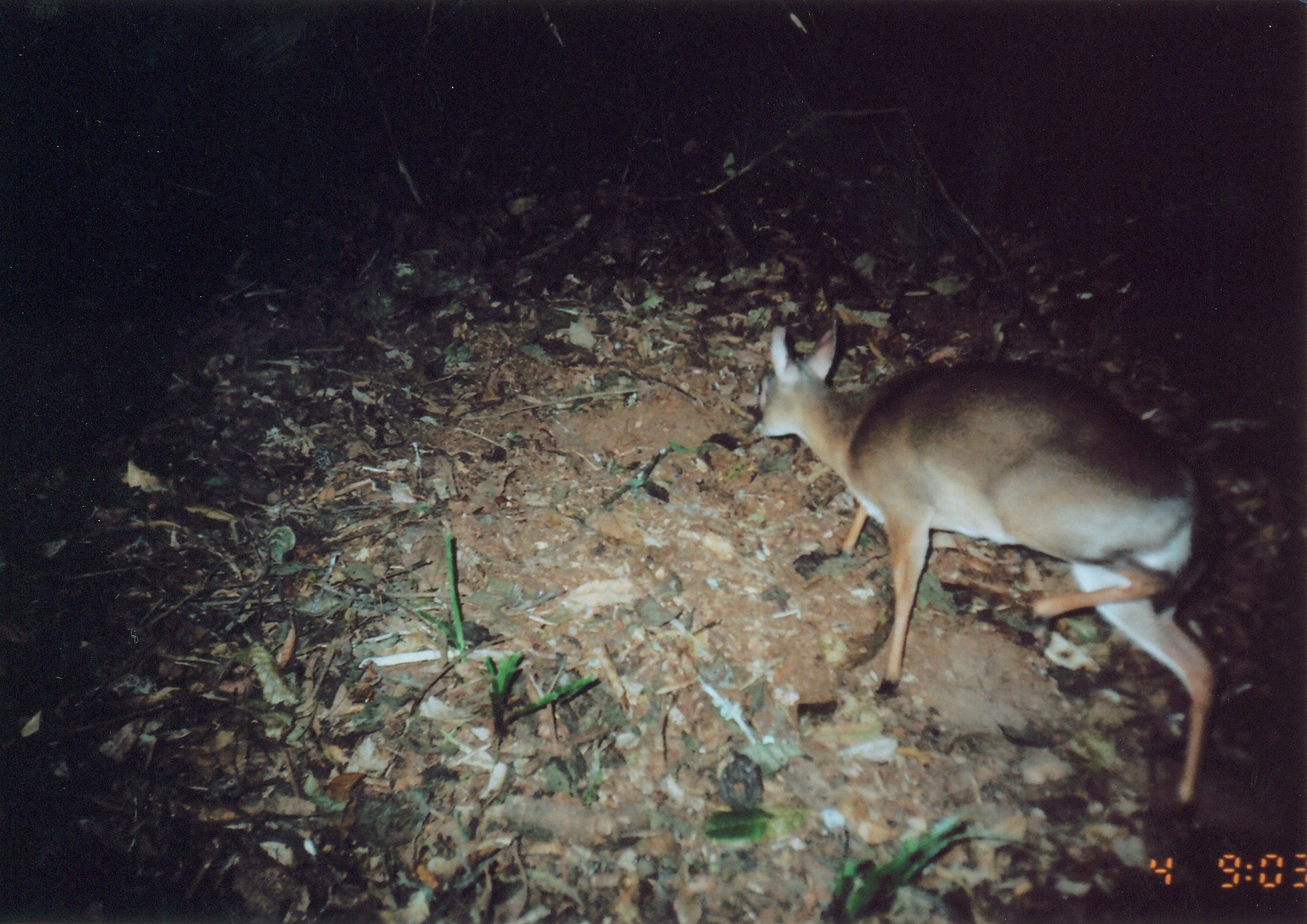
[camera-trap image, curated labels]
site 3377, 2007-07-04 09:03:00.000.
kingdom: Animalia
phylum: Chordata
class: Mammalia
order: Artiodactyla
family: Bovidae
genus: Nesotragus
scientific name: Nesotragus moschatus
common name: suni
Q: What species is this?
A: Nesotragus moschatus (suni).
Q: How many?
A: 1.